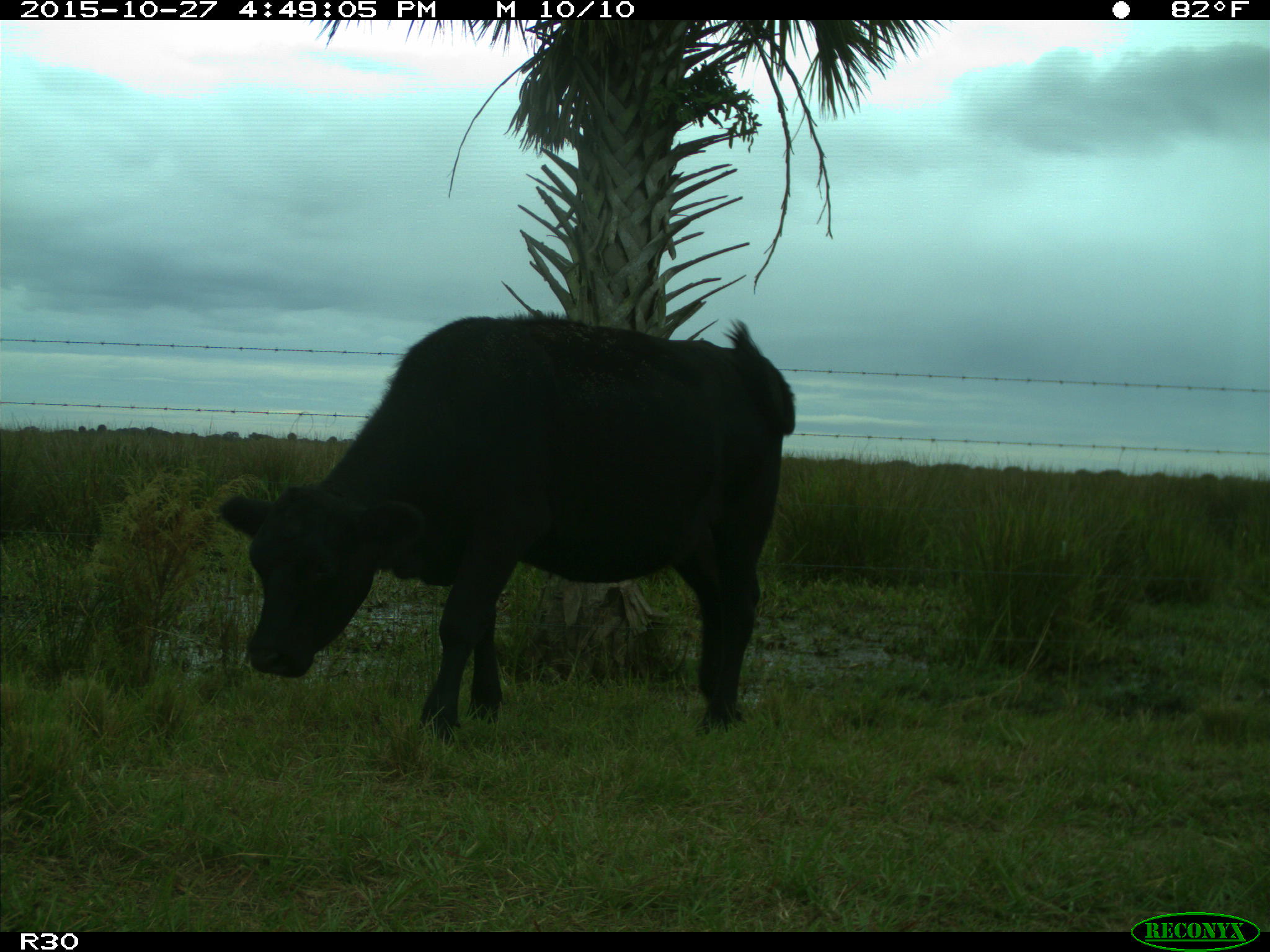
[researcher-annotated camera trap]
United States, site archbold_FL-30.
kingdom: Animalia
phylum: Chordata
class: Mammalia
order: Artiodactyla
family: Bovidae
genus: Bos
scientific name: Bos taurus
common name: domestic cow